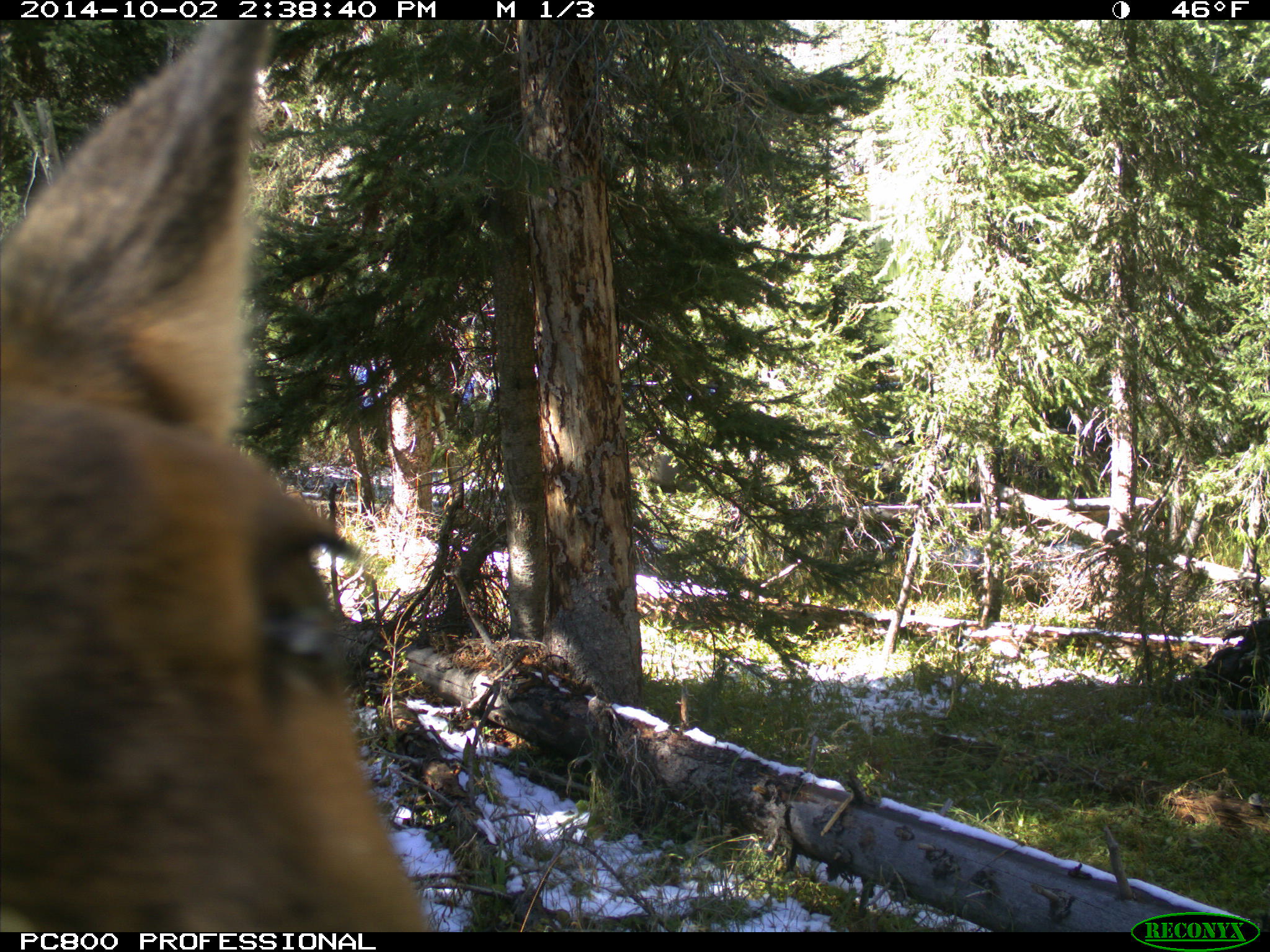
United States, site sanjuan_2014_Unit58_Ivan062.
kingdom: Animalia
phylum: Chordata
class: Mammalia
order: Artiodactyla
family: Cervidae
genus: Cervus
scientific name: Cervus elaphus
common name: red deer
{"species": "Cervus elaphus (red deer)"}